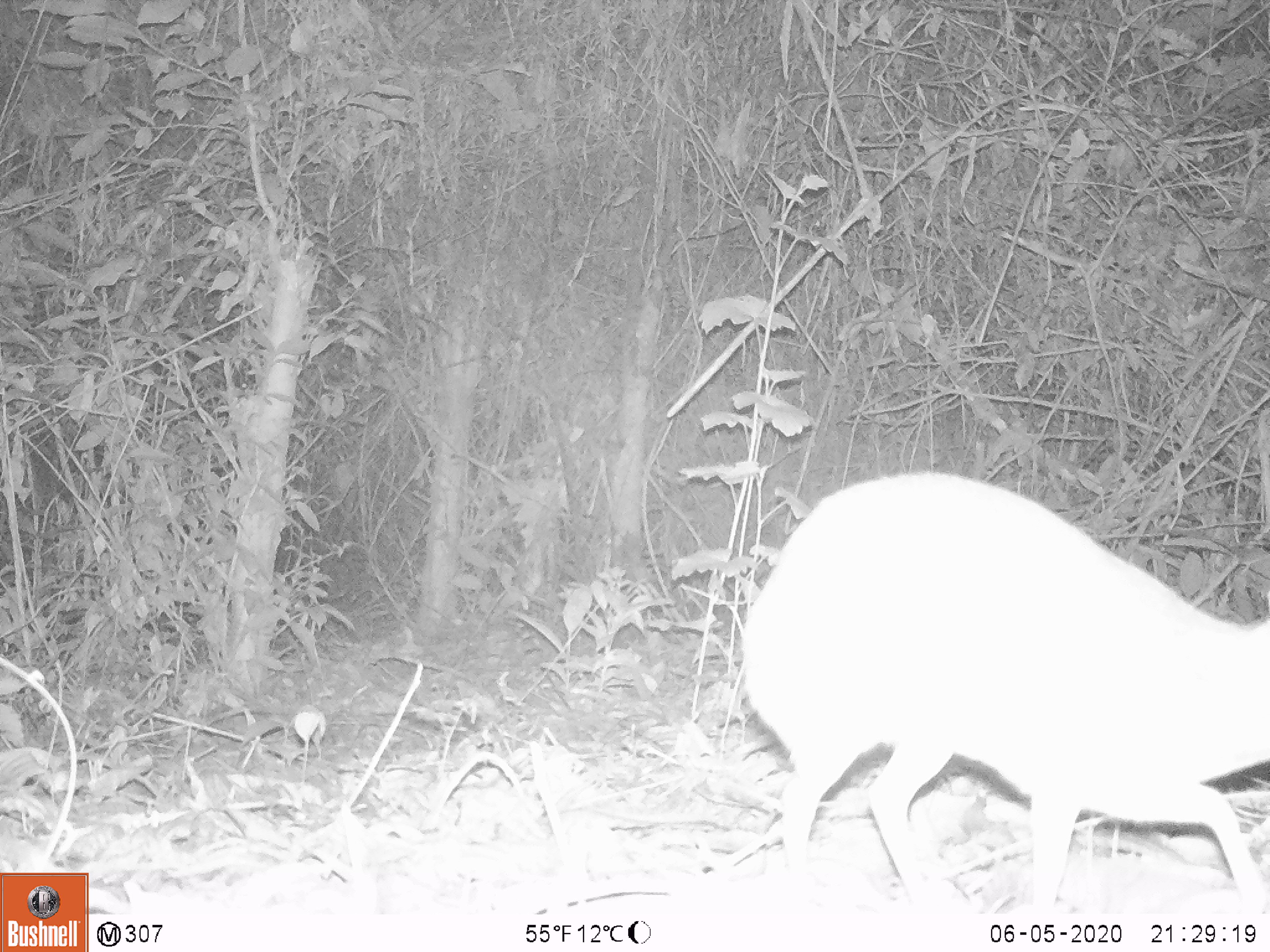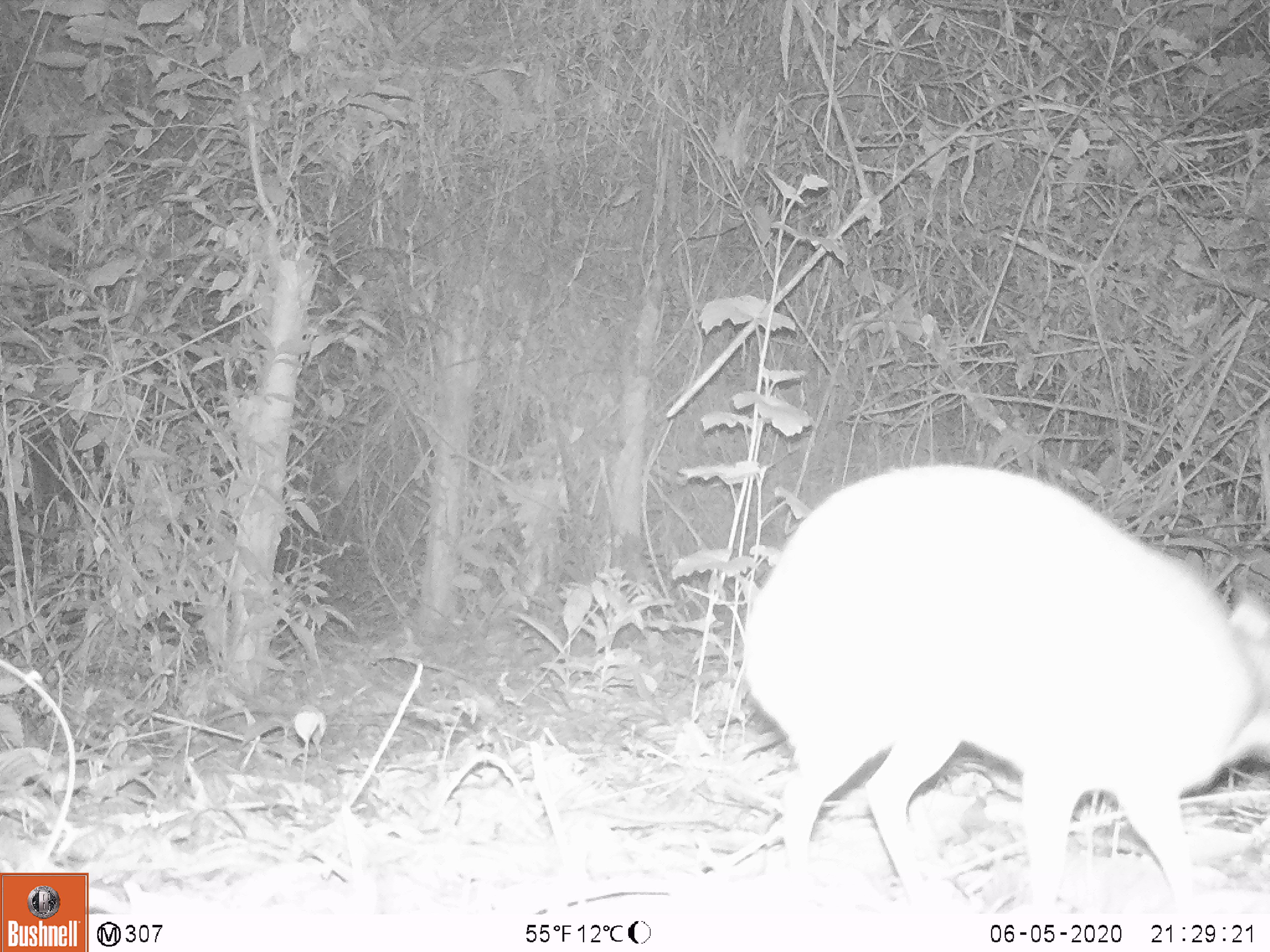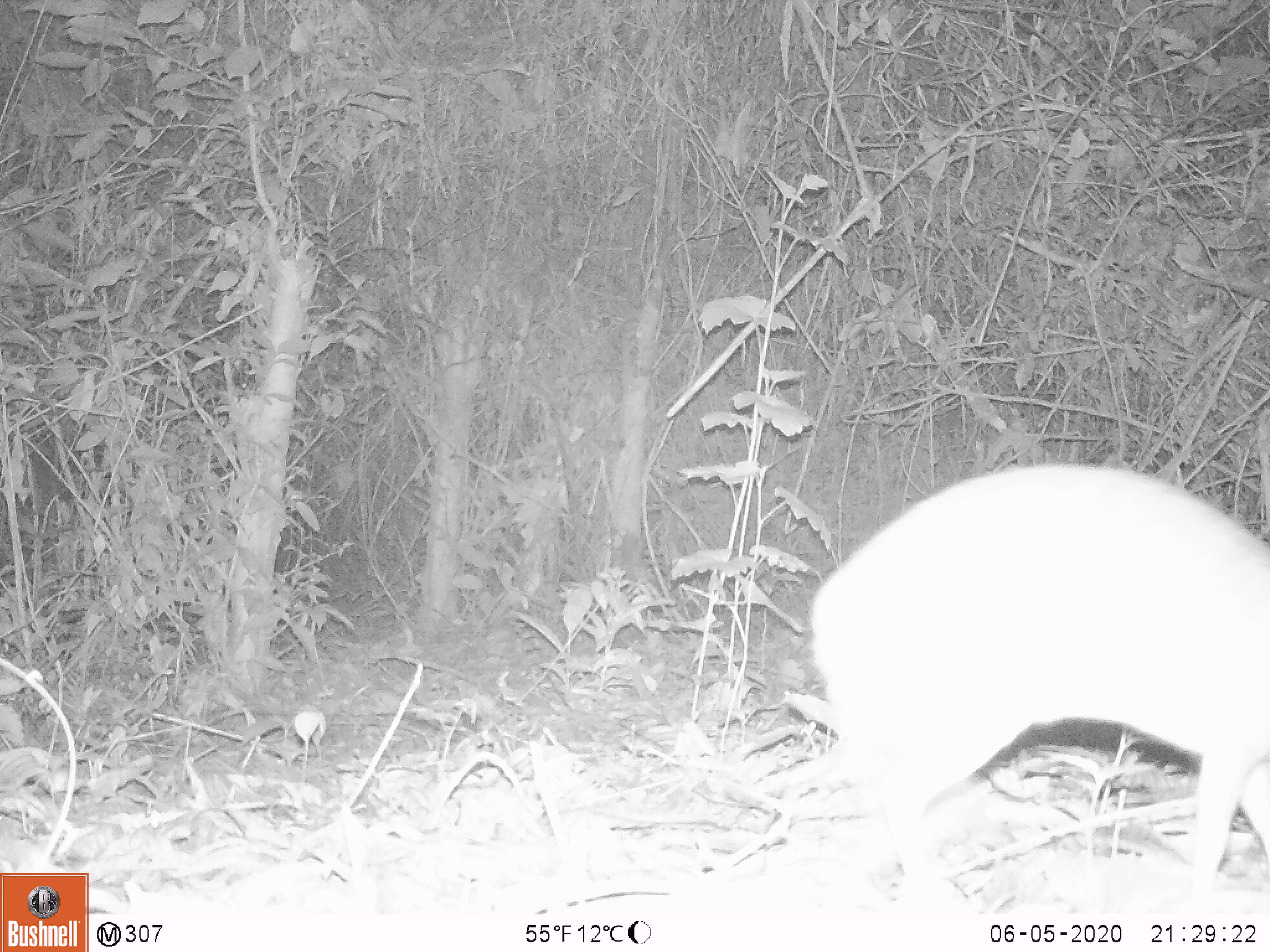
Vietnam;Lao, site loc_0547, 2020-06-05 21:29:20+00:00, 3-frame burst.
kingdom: Animalia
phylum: Chordata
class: Mammalia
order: Artiodactyla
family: Tragulidae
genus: Moschiola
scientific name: Moschiola meminna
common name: chevrotain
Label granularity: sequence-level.